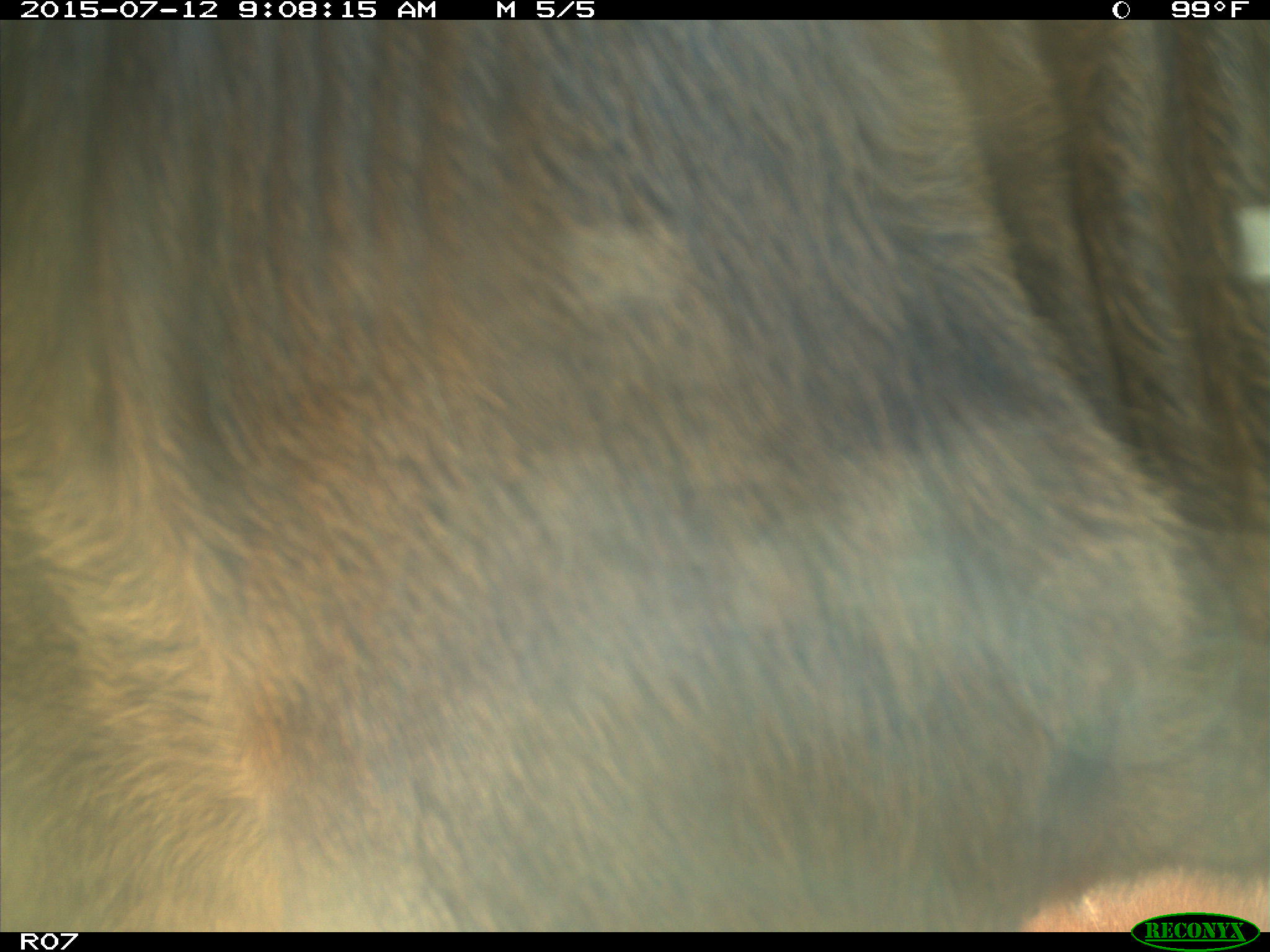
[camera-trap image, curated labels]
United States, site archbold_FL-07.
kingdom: Animalia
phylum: Chordata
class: Mammalia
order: Artiodactyla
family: Bovidae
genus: Bos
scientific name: Bos taurus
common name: domestic cow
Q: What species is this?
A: Bos taurus (domestic cow).